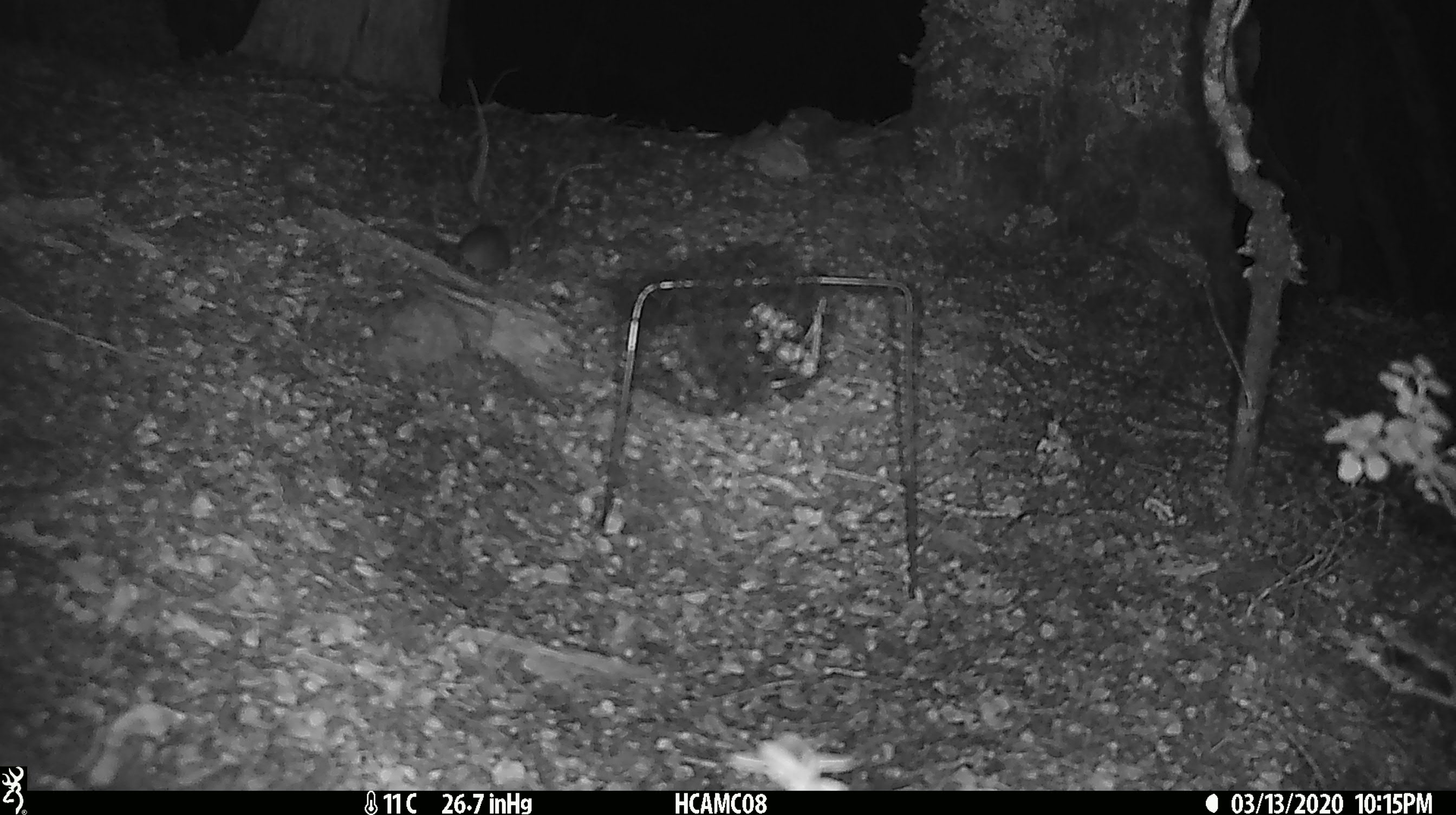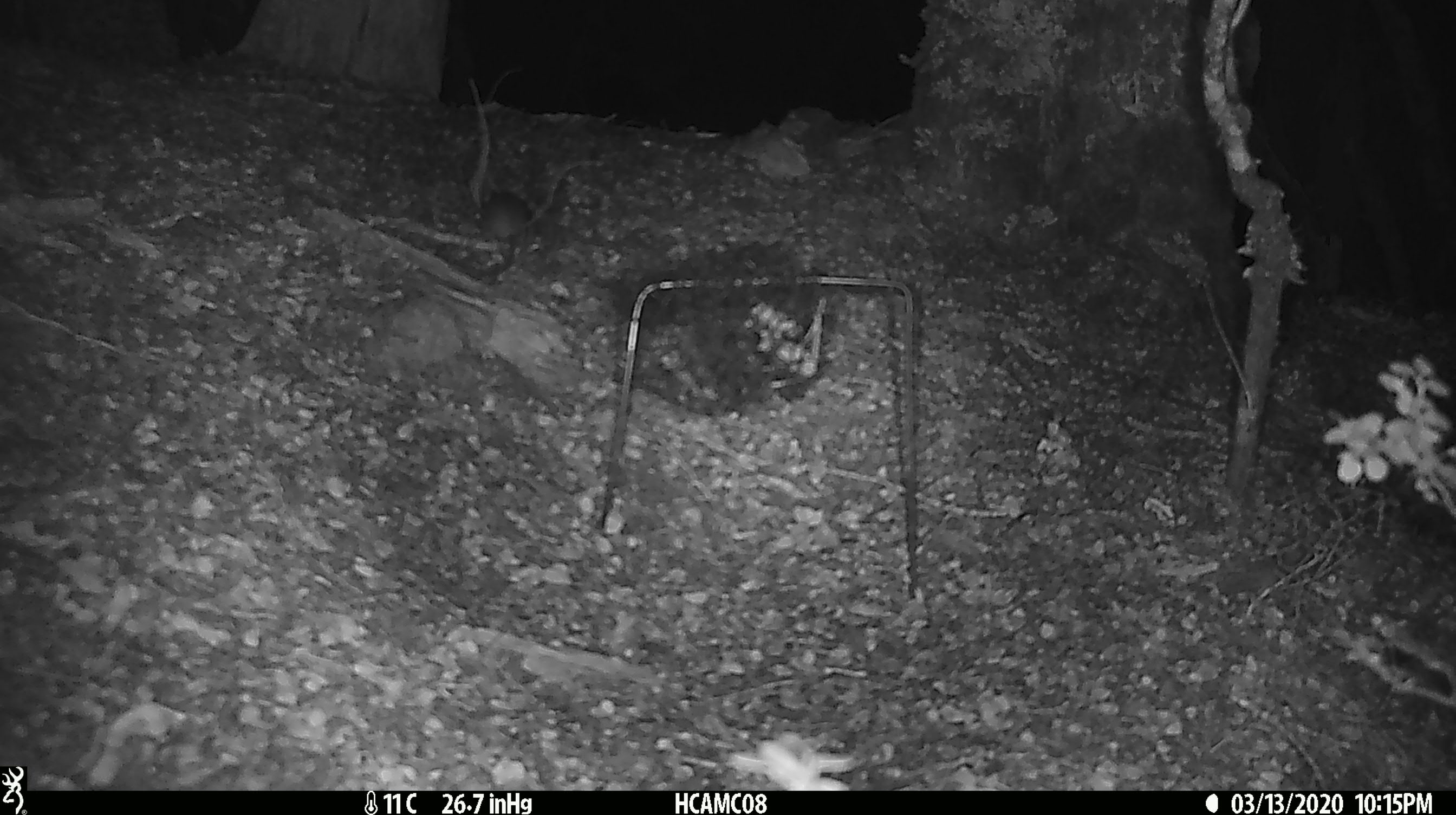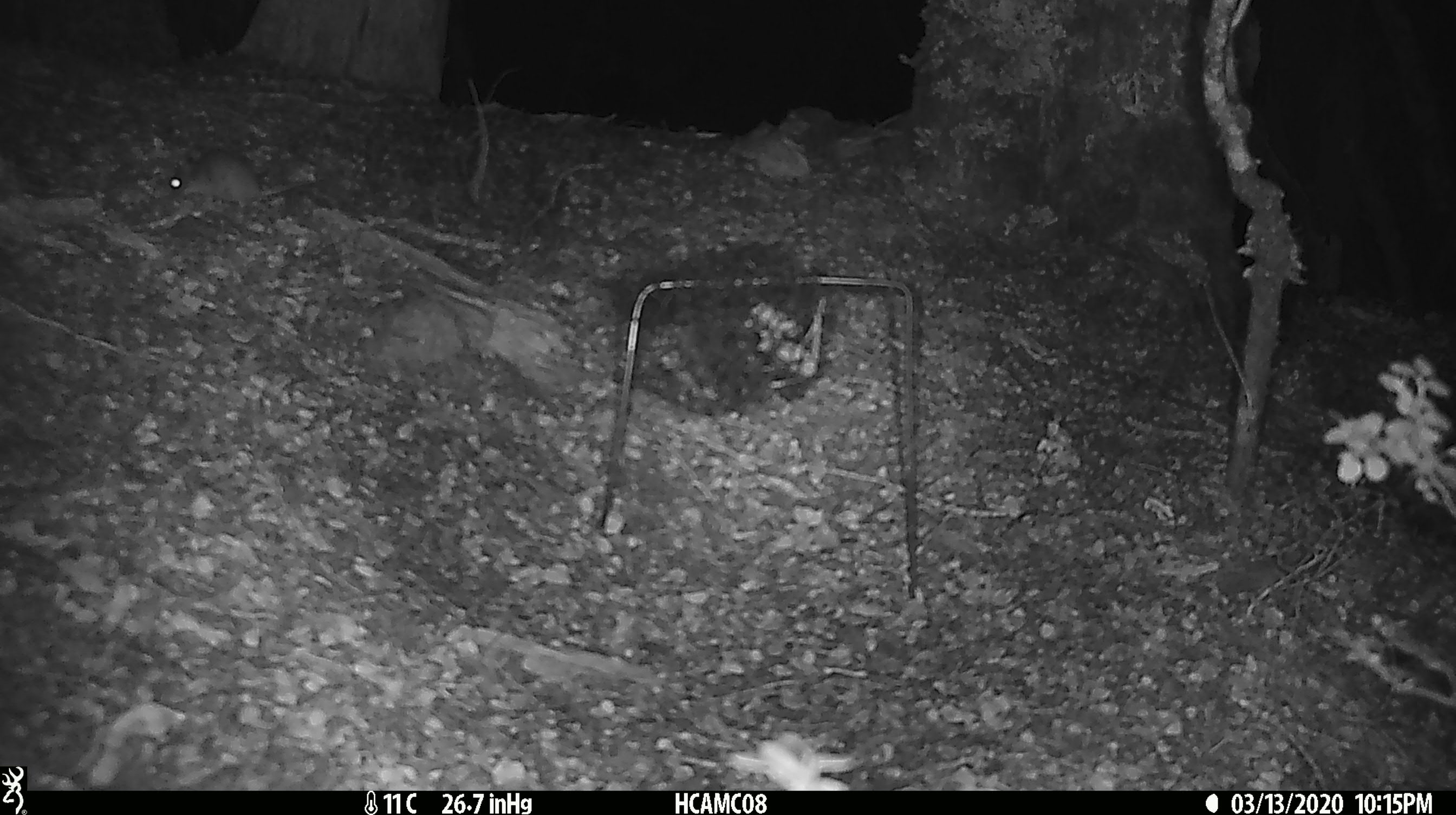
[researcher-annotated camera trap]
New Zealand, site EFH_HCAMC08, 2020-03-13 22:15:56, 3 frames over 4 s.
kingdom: Animalia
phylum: Chordata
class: Mammalia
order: Rodentia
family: Muridae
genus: Mus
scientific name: Mus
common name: mouse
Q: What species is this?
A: Mouse (Mus).